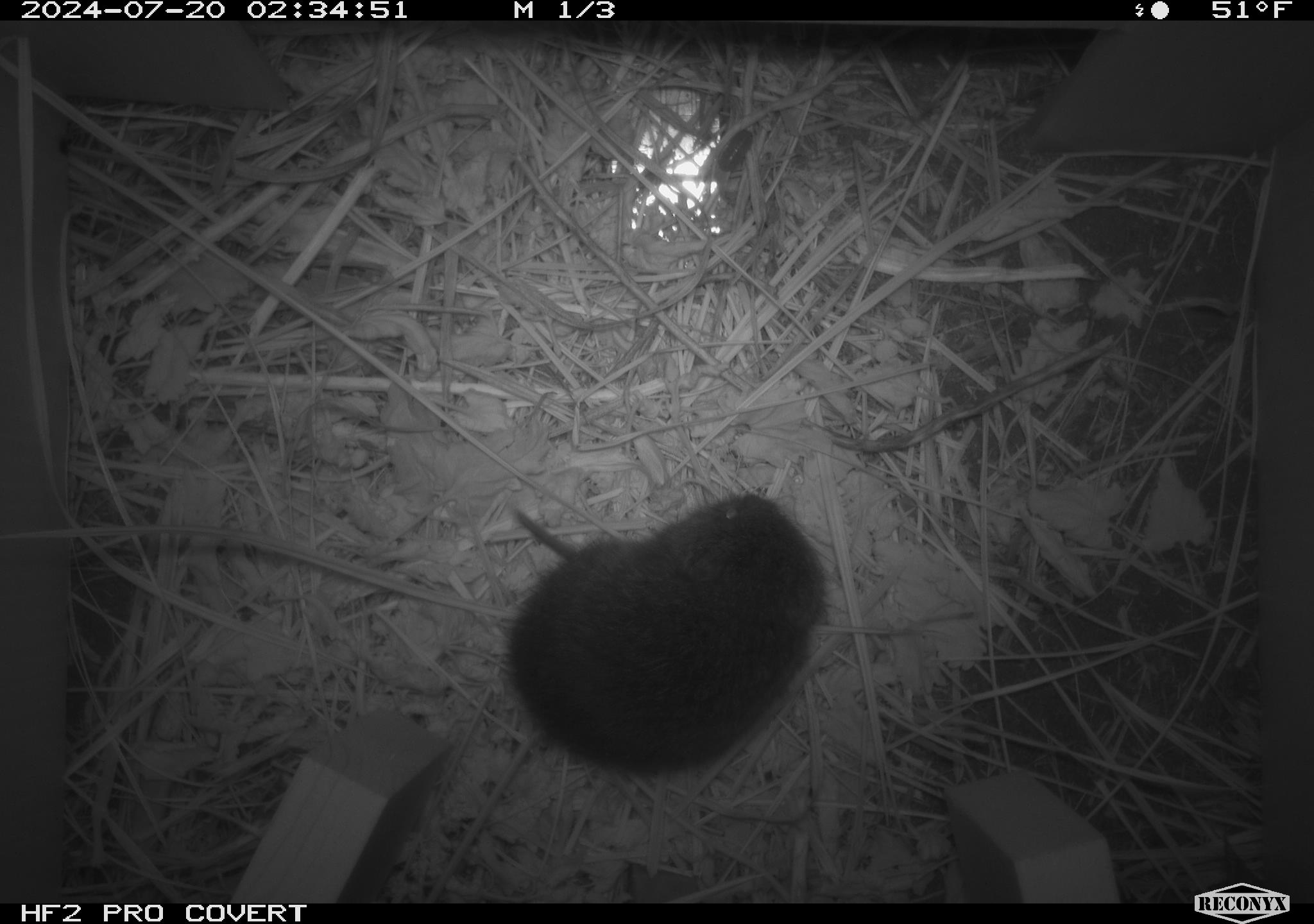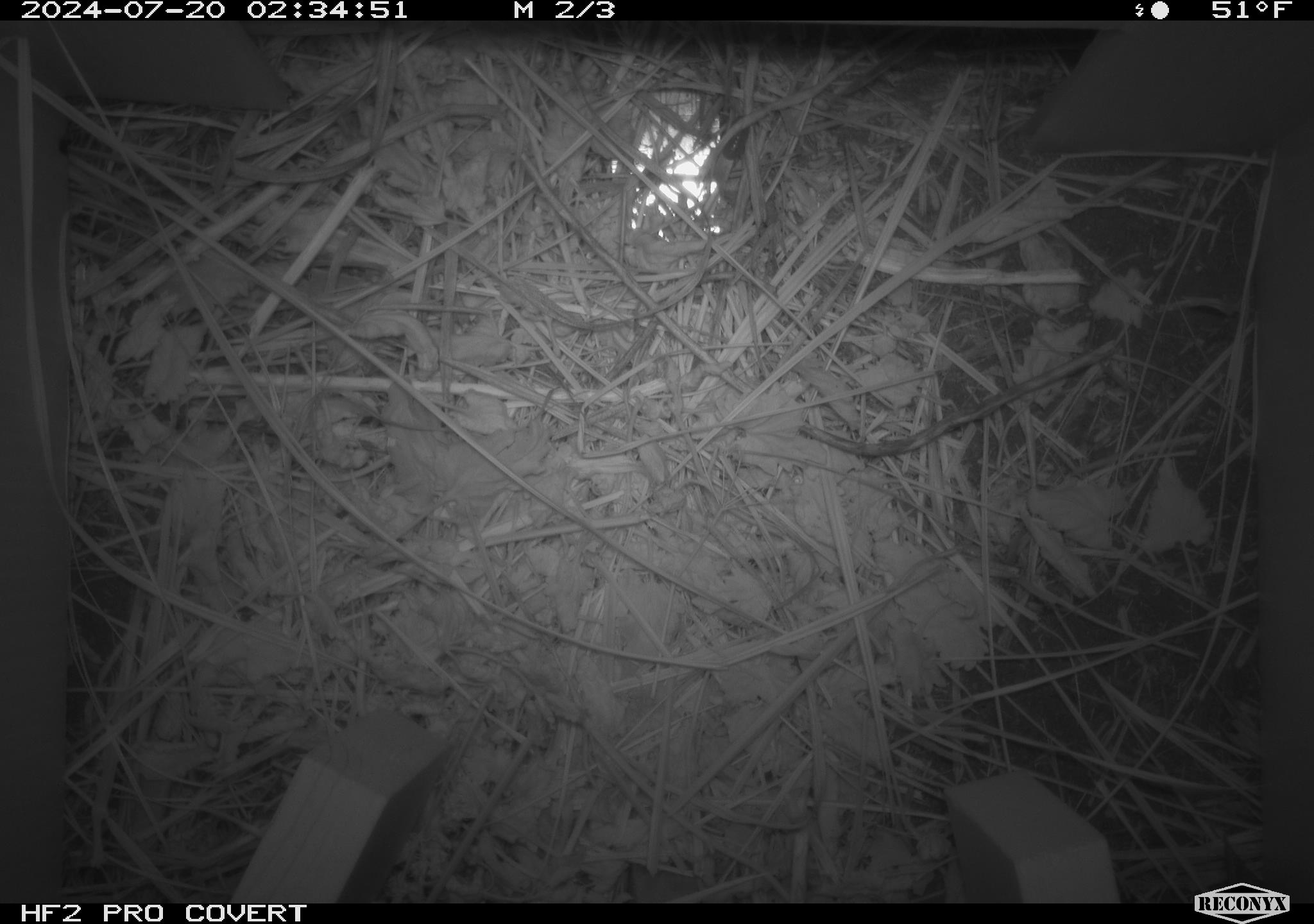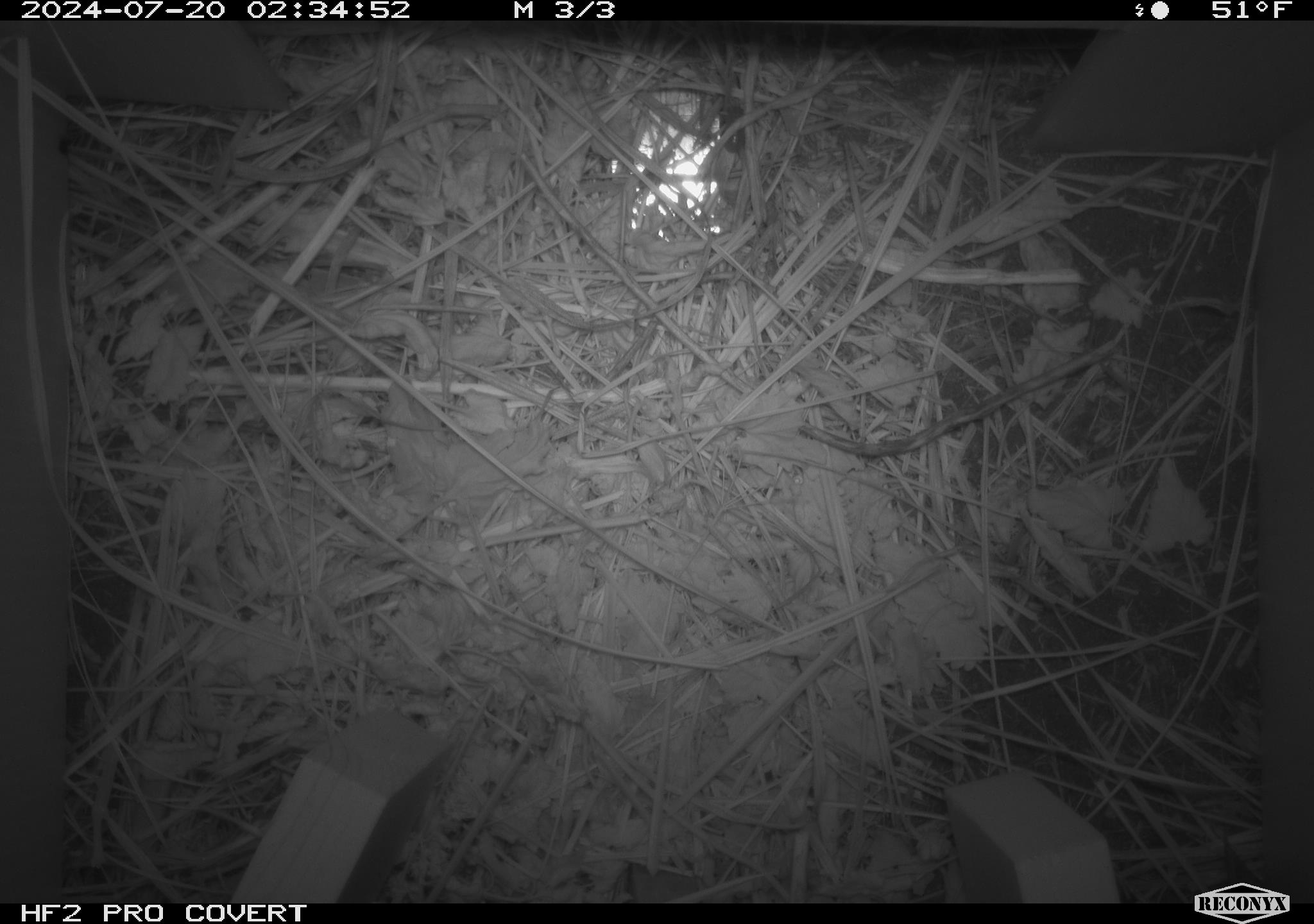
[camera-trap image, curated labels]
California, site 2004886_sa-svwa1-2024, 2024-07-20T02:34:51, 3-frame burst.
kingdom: Animalia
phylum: Chordata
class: Mammalia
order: Rodentia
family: Cricetidae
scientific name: Arvicolinae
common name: voles, lemmings, and muskrats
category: arvicolinae subfamily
Arvicolinae subfamily (voles, lemmings, and muskrats) (Arvicolinae).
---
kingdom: Animalia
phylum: Arthropoda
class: Malacostraca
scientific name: Malacostraca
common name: amphipods, crabs, isopods, krill, lobsters and shrimps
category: malacostracan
Malacostracan (amphipods, crabs, isopods, krill, lobsters and shrimps) (Malacostraca).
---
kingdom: Animalia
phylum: Arthropoda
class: Insecta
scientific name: Insecta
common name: insect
Insect (Insecta).